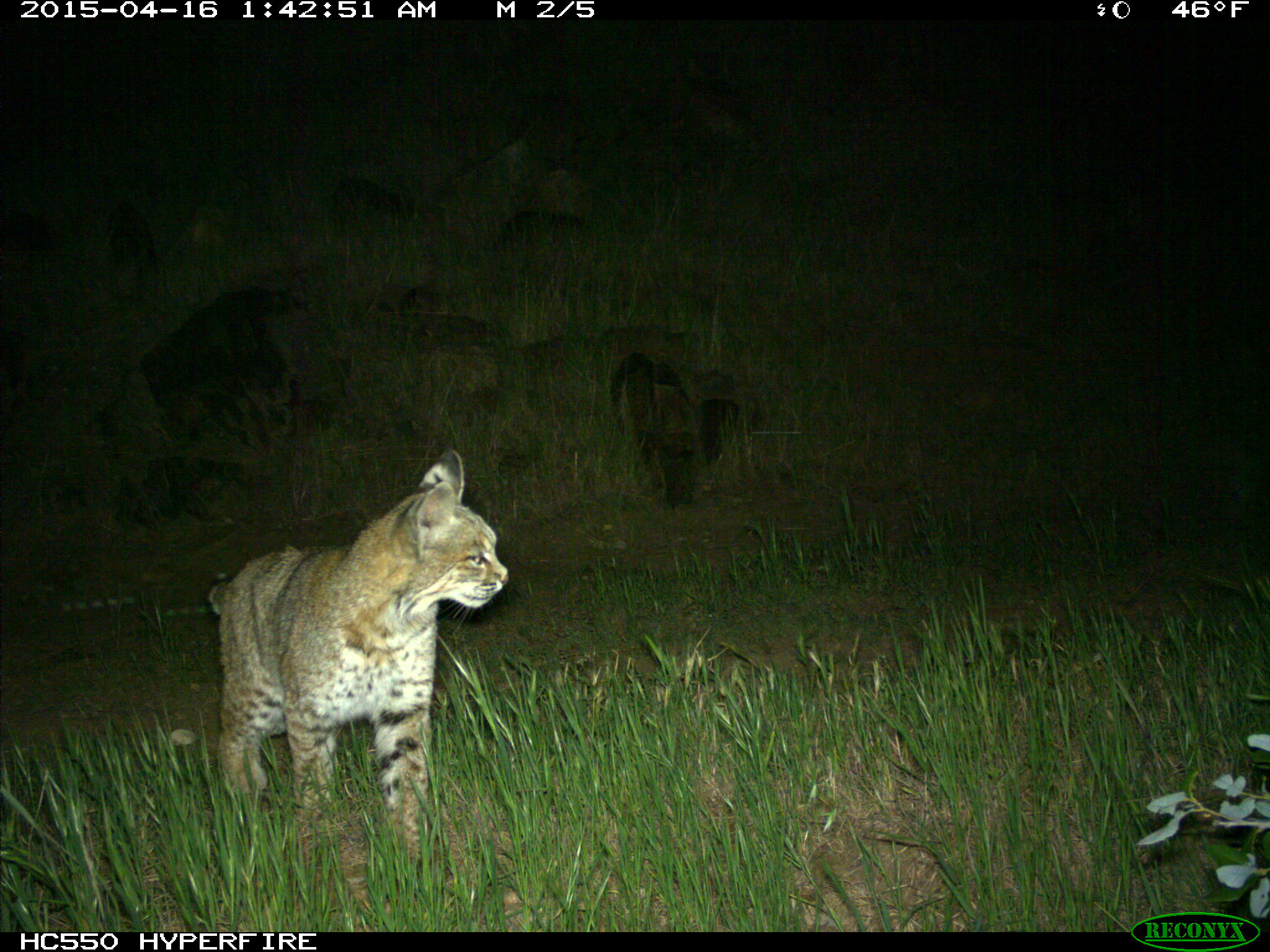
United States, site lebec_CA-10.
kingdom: Animalia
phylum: Chordata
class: Mammalia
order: Carnivora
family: Felidae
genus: Lynx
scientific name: Lynx rufus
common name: bobcat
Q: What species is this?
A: Lynx rufus (bobcat).